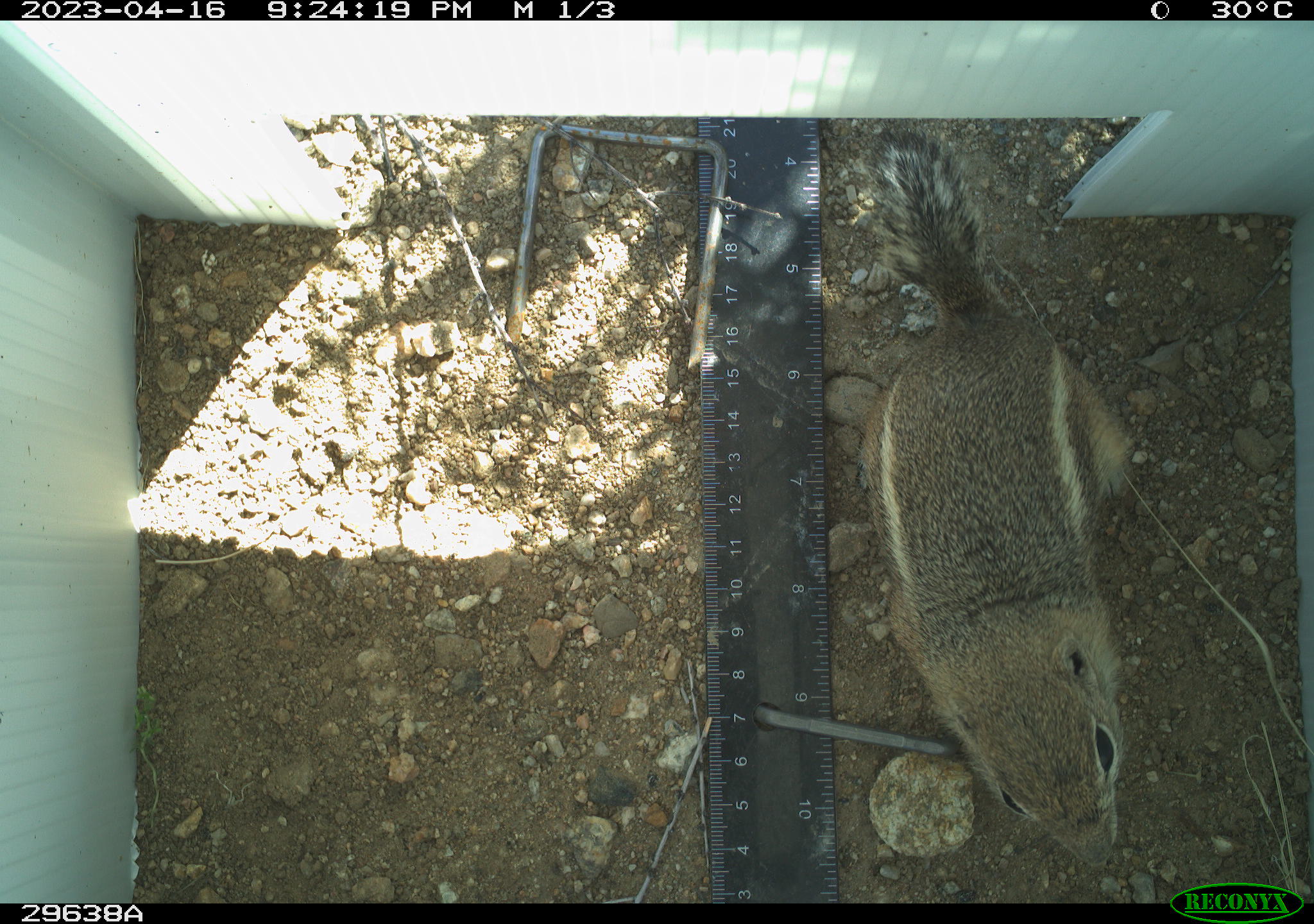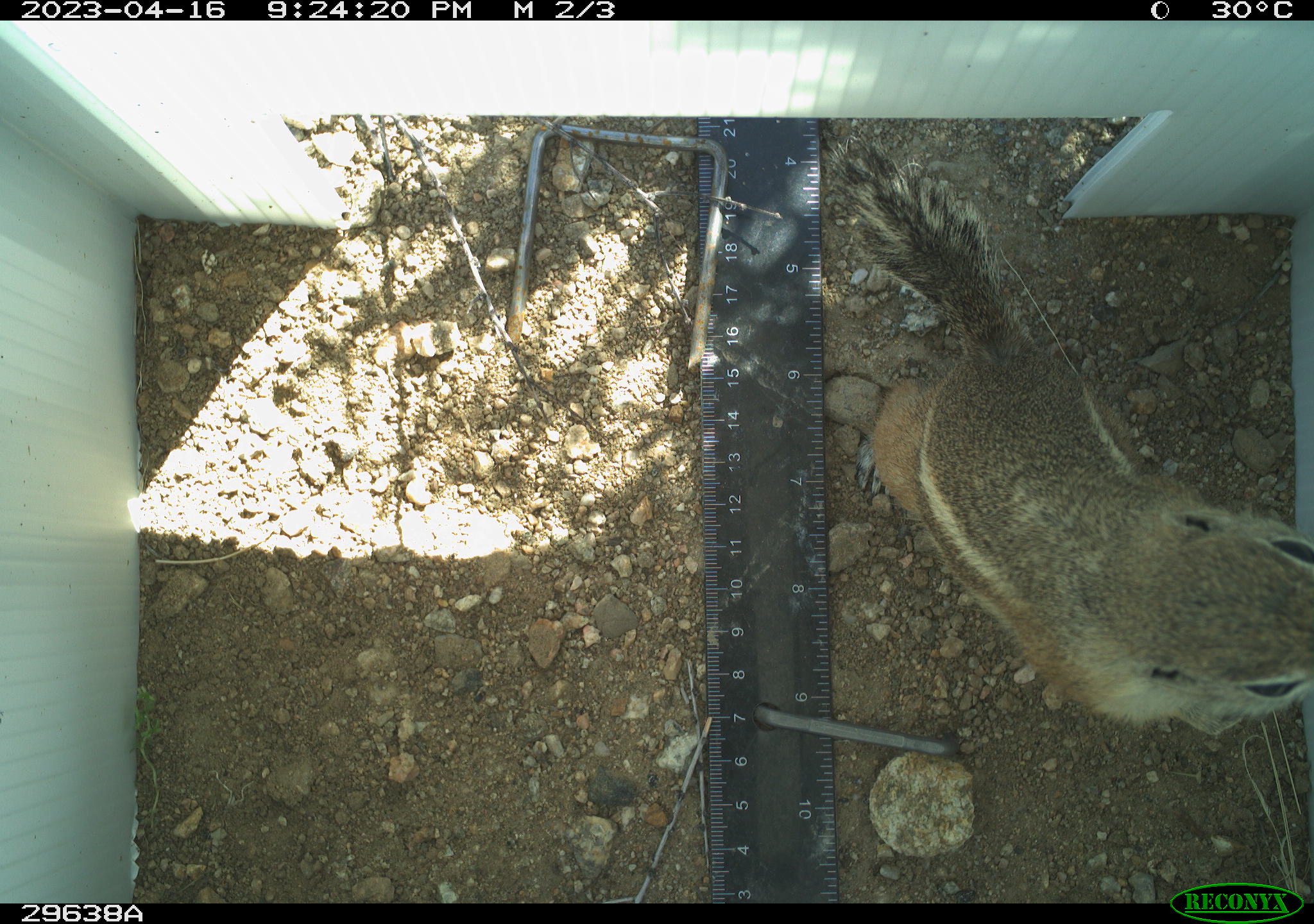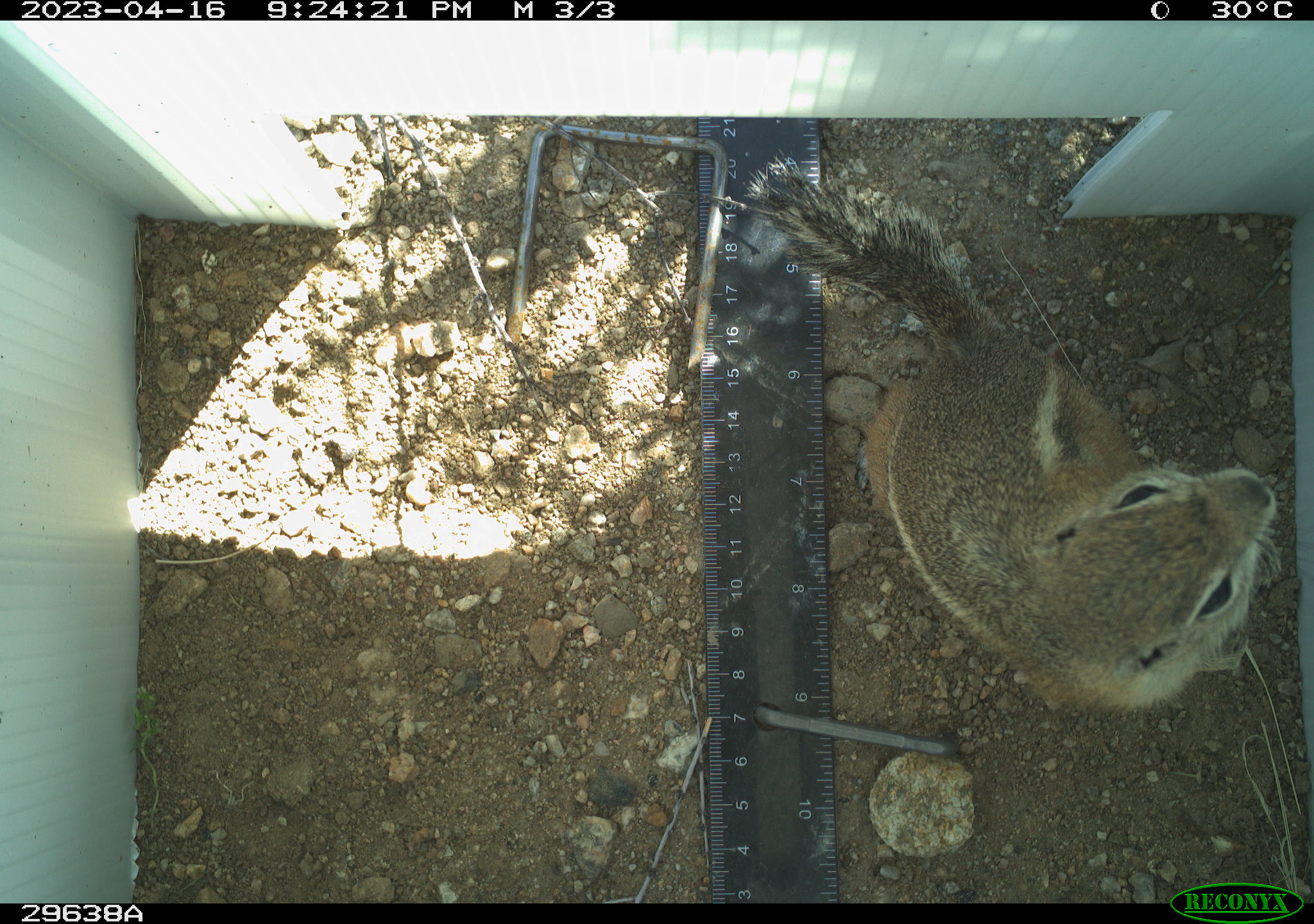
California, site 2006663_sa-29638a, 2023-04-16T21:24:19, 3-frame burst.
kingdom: Animalia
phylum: Chordata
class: Mammalia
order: Rodentia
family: Sciuridae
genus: Ammospermophilus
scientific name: Ammospermophilus leucurus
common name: white-tailed antelope squirrel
White-tailed antelope squirrel (Ammospermophilus leucurus).